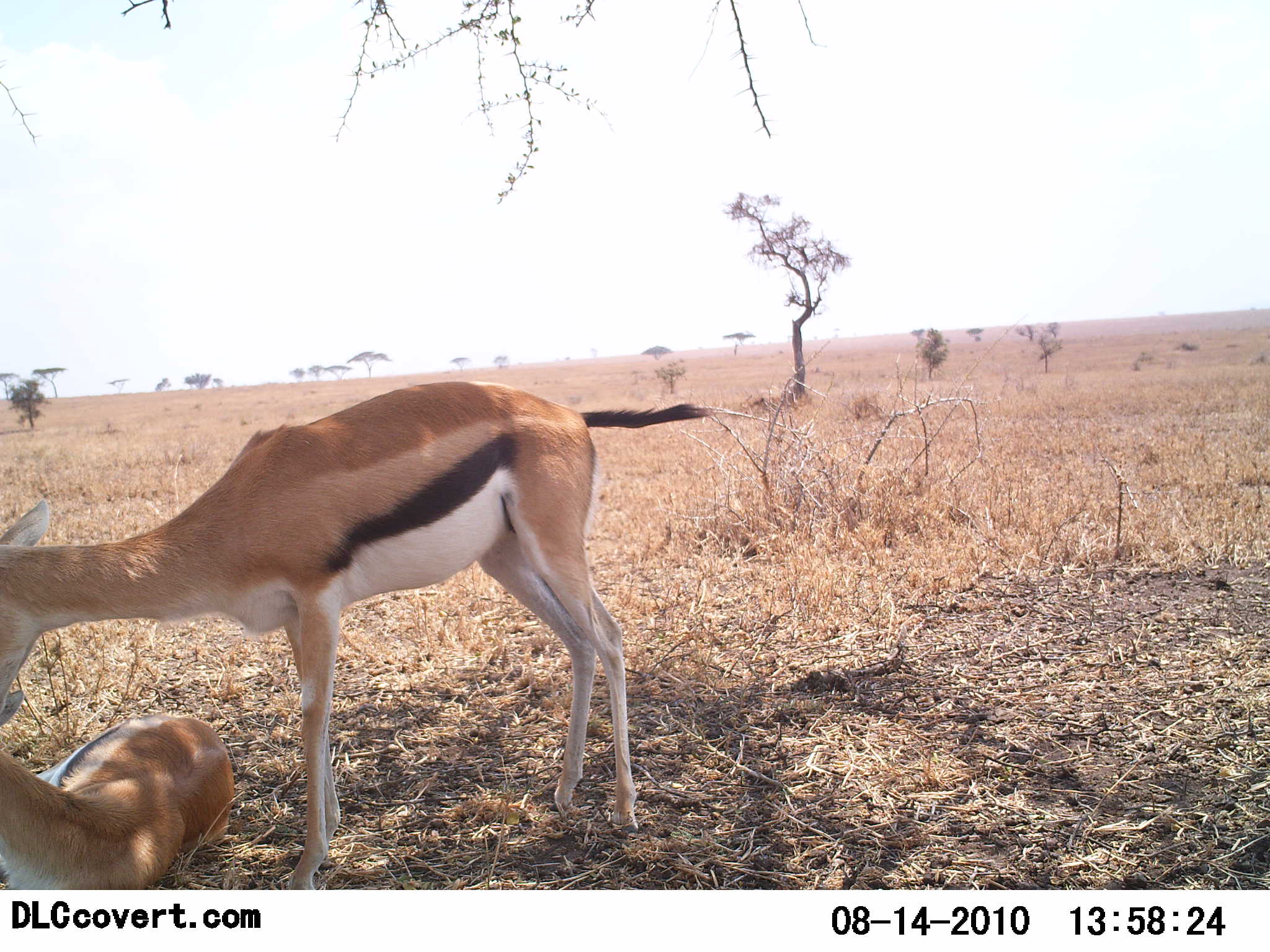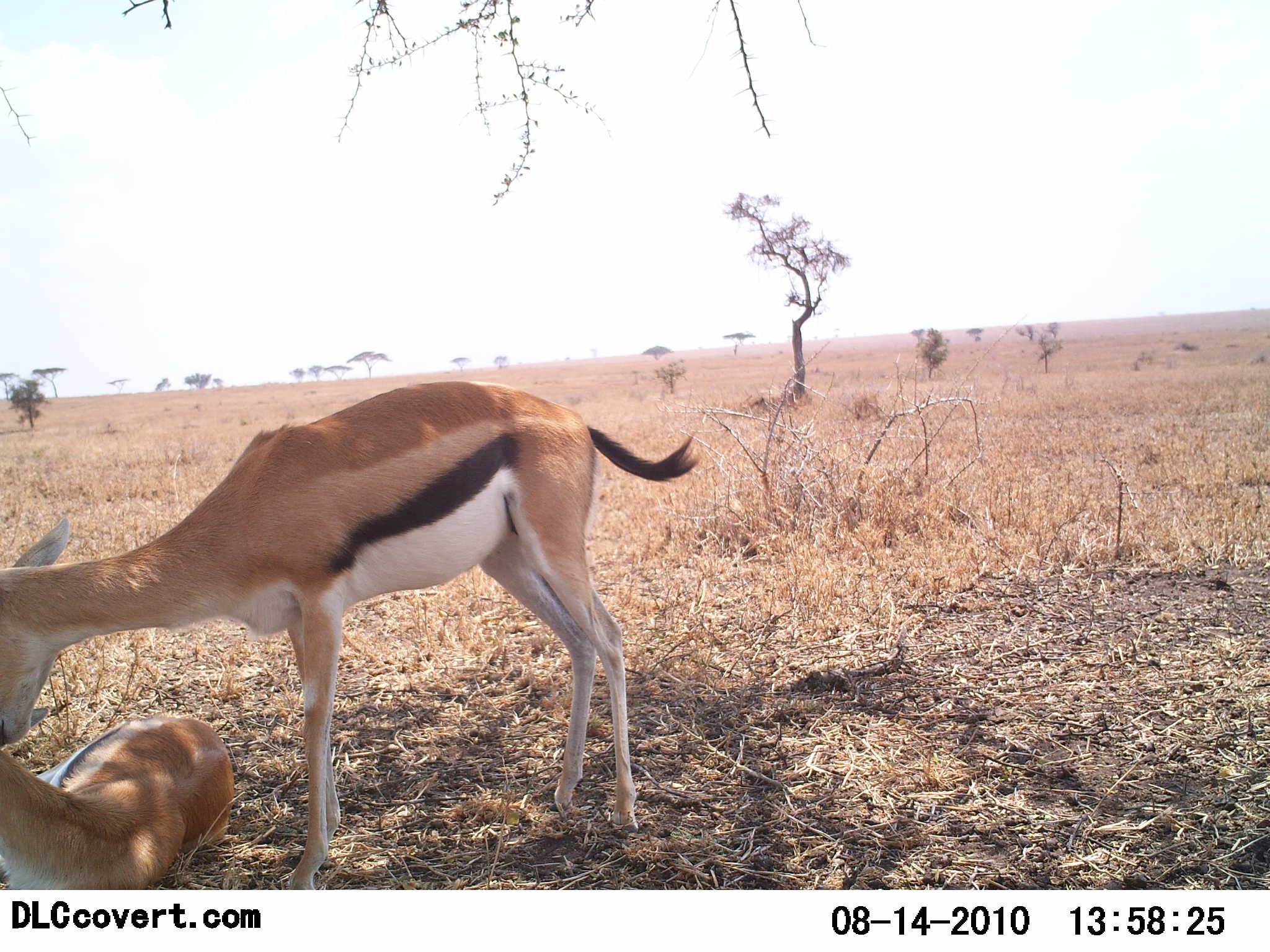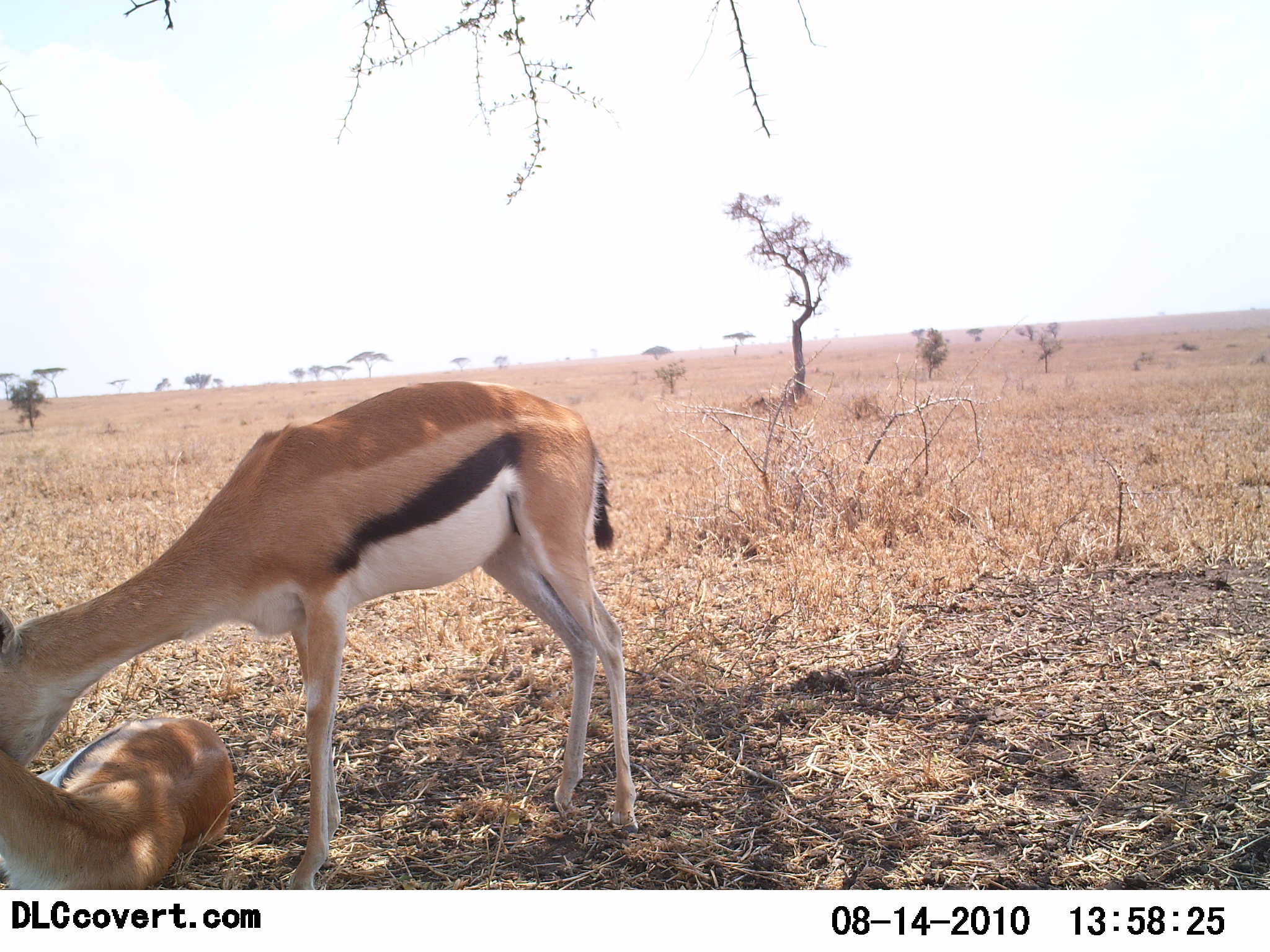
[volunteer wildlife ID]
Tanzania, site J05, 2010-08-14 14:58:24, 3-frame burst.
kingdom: Animalia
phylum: Chordata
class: Mammalia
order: Artiodactyla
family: Bovidae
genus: Eudorcas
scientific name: Eudorcas thomsonii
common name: thomson's gazelle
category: gazellethomsons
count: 2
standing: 80%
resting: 80%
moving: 0%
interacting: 27%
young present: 7%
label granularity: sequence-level